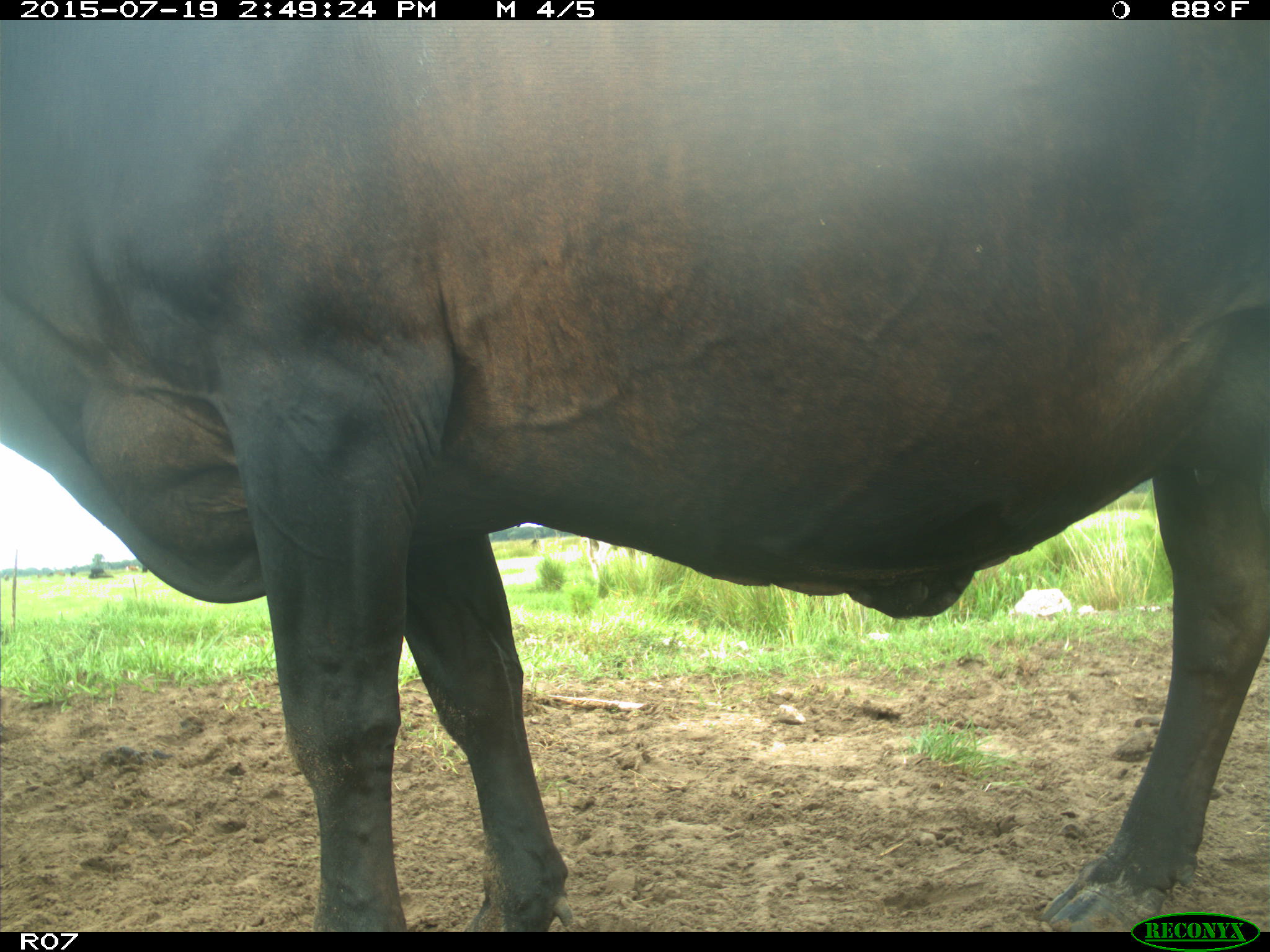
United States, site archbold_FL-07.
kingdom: Animalia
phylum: Chordata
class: Mammalia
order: Artiodactyla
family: Bovidae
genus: Bos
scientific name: Bos taurus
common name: domestic cow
Bos taurus (domestic cow).